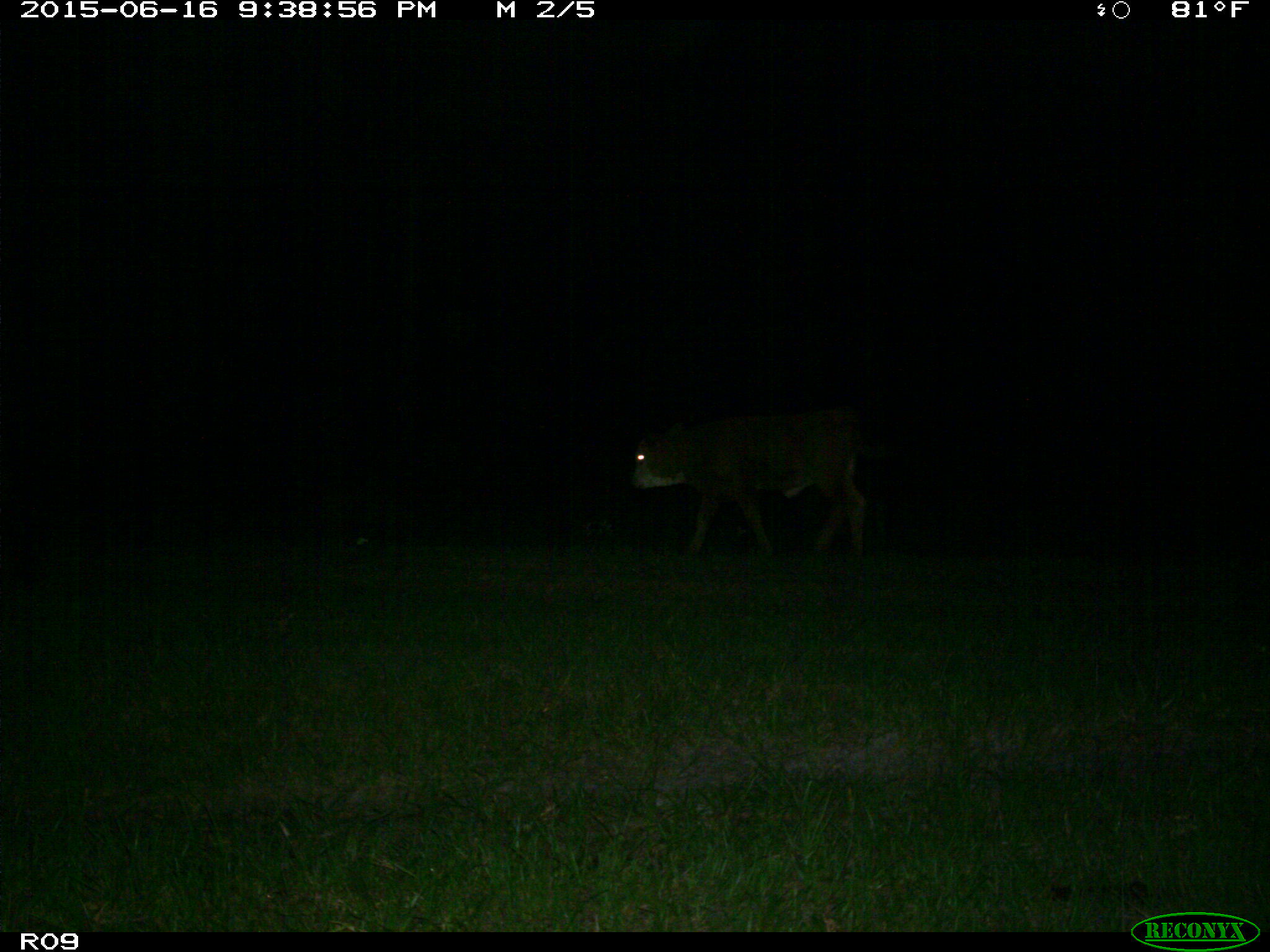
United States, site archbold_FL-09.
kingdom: Animalia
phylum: Chordata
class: Mammalia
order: Artiodactyla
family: Bovidae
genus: Bos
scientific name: Bos taurus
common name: domestic cow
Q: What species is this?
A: Bos taurus (domestic cow).